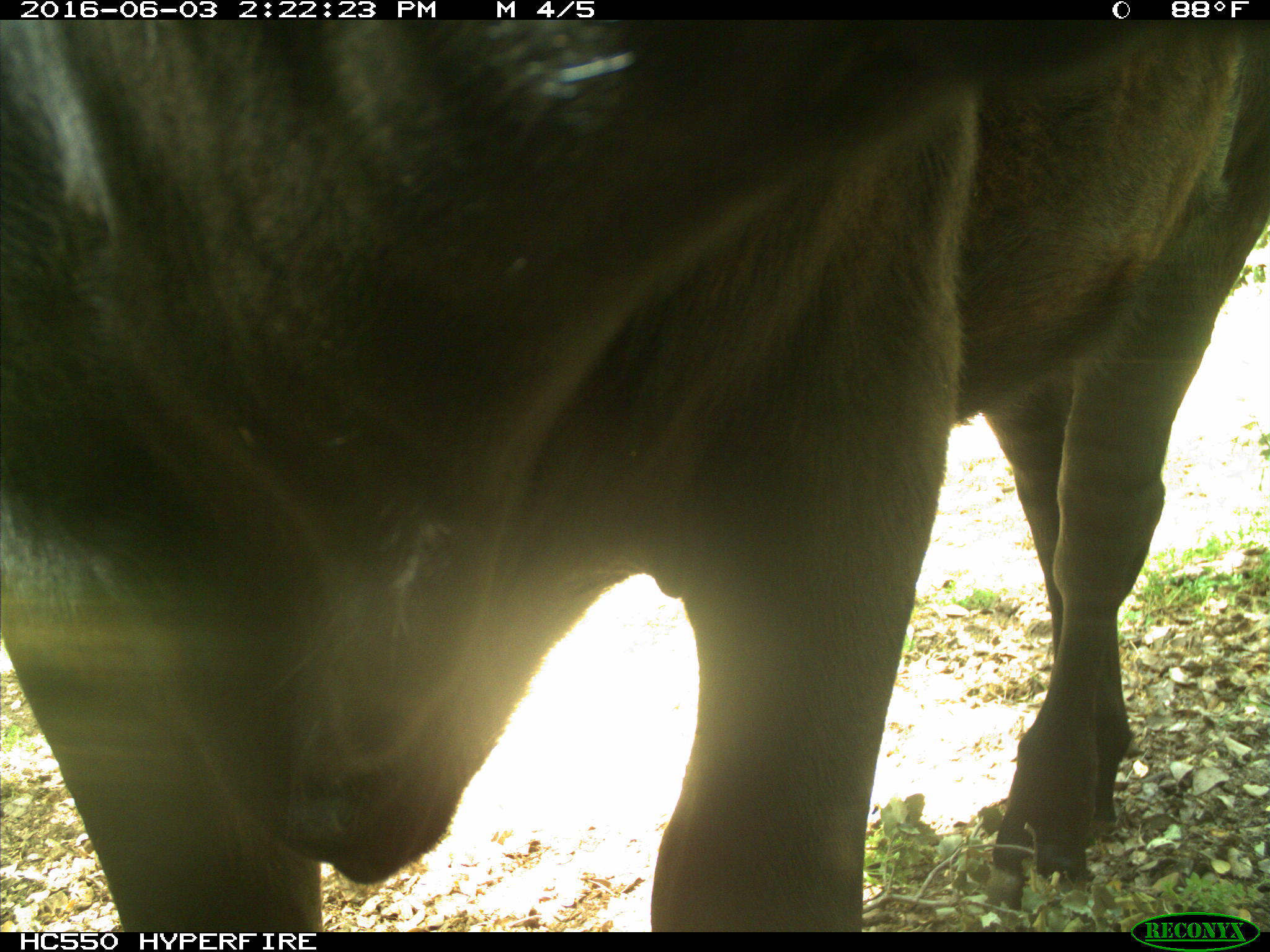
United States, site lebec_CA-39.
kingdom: Animalia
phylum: Chordata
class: Mammalia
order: Artiodactyla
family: Bovidae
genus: Bos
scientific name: Bos taurus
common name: domestic cow